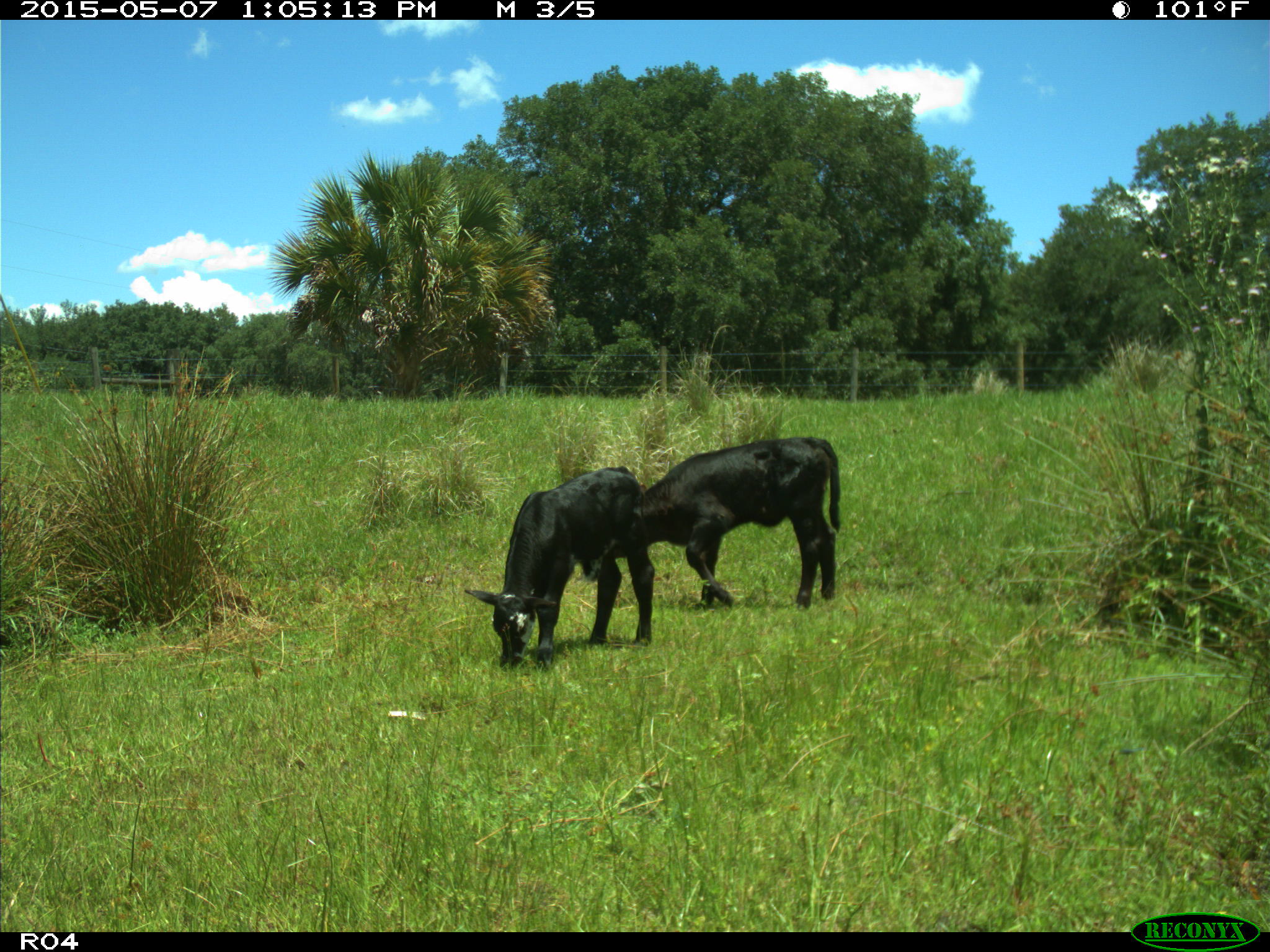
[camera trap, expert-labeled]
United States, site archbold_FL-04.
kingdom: Animalia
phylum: Chordata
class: Mammalia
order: Artiodactyla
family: Bovidae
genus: Bos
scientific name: Bos taurus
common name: domestic cow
Bos taurus (domestic cow).